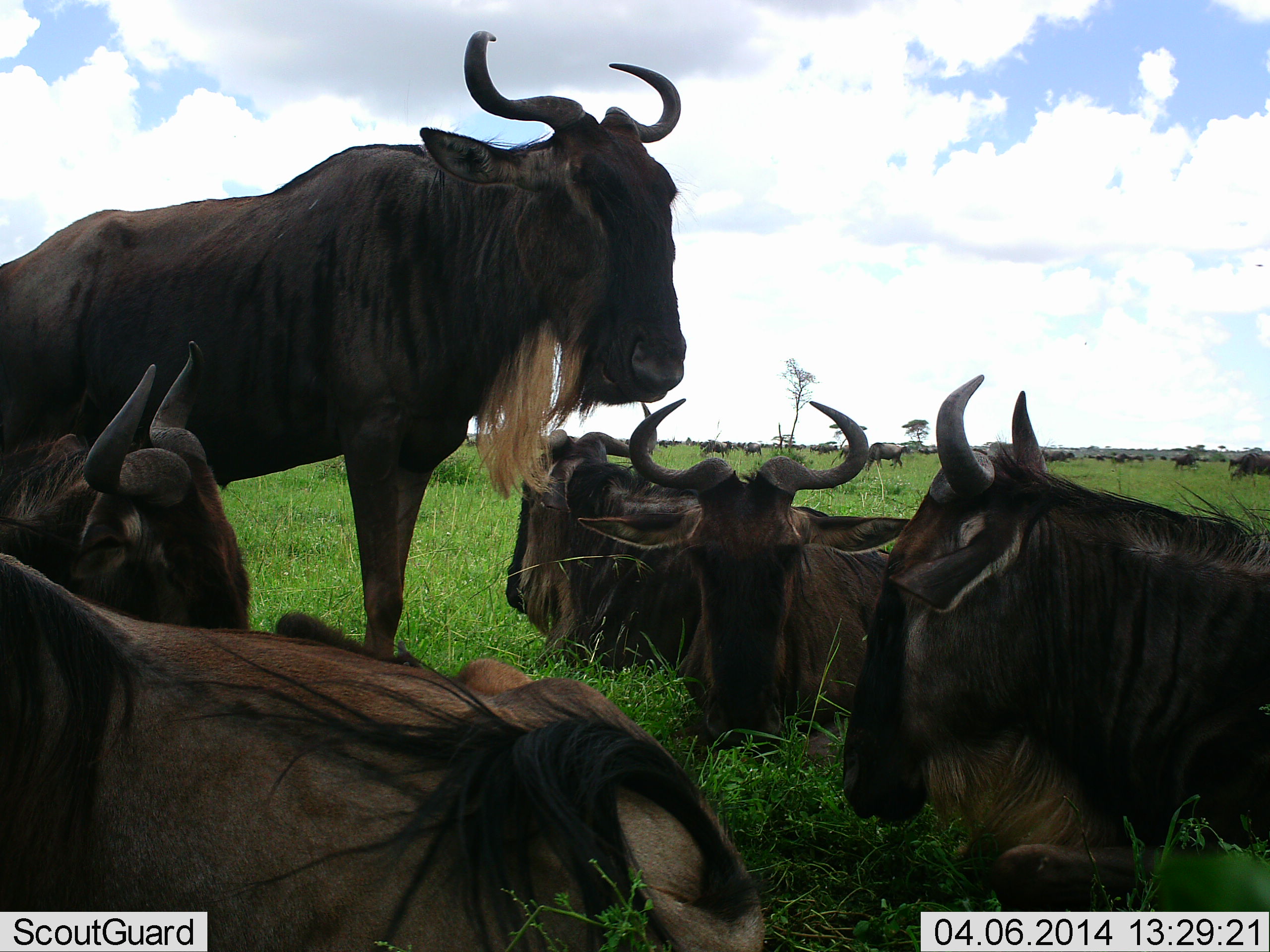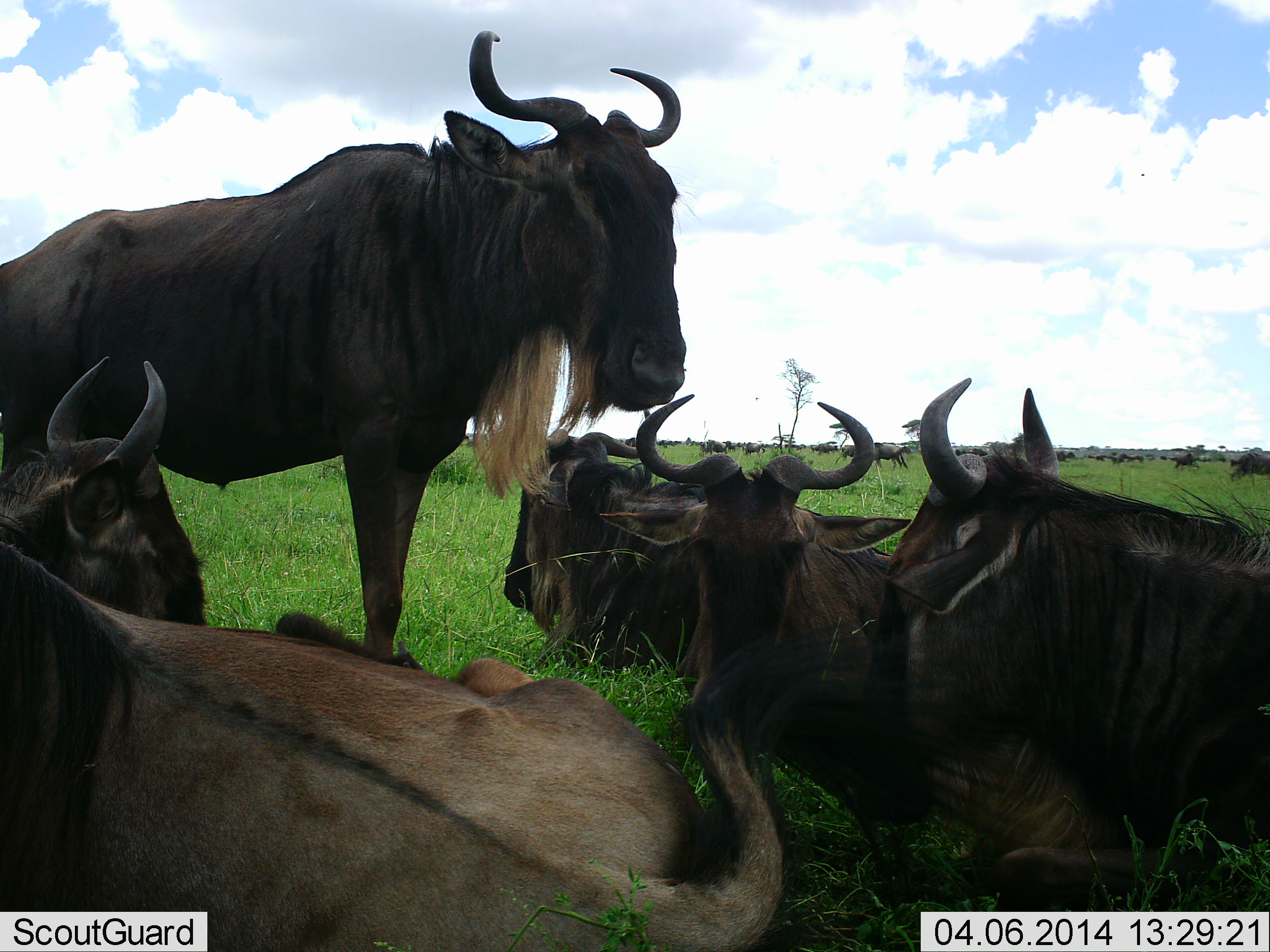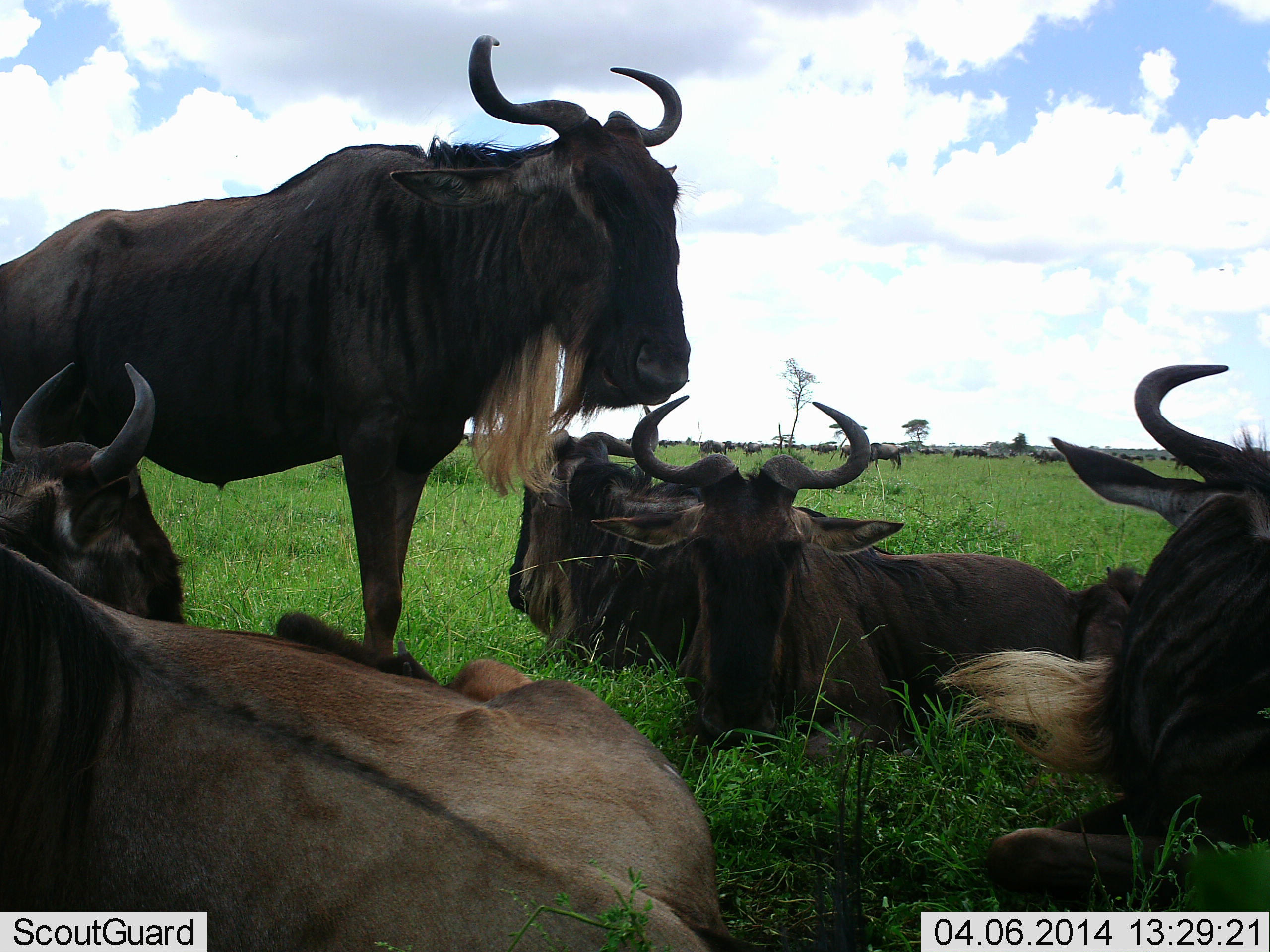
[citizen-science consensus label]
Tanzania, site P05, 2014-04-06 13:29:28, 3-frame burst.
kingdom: Animalia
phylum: Chordata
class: Mammalia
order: Artiodactyla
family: Bovidae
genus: Connochaetes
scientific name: Connochaetes taurinus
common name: blue wildebeest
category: wildebeest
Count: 6.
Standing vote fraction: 68%.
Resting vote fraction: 93%.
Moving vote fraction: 18%.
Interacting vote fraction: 7%.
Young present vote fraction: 4%.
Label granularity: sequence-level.